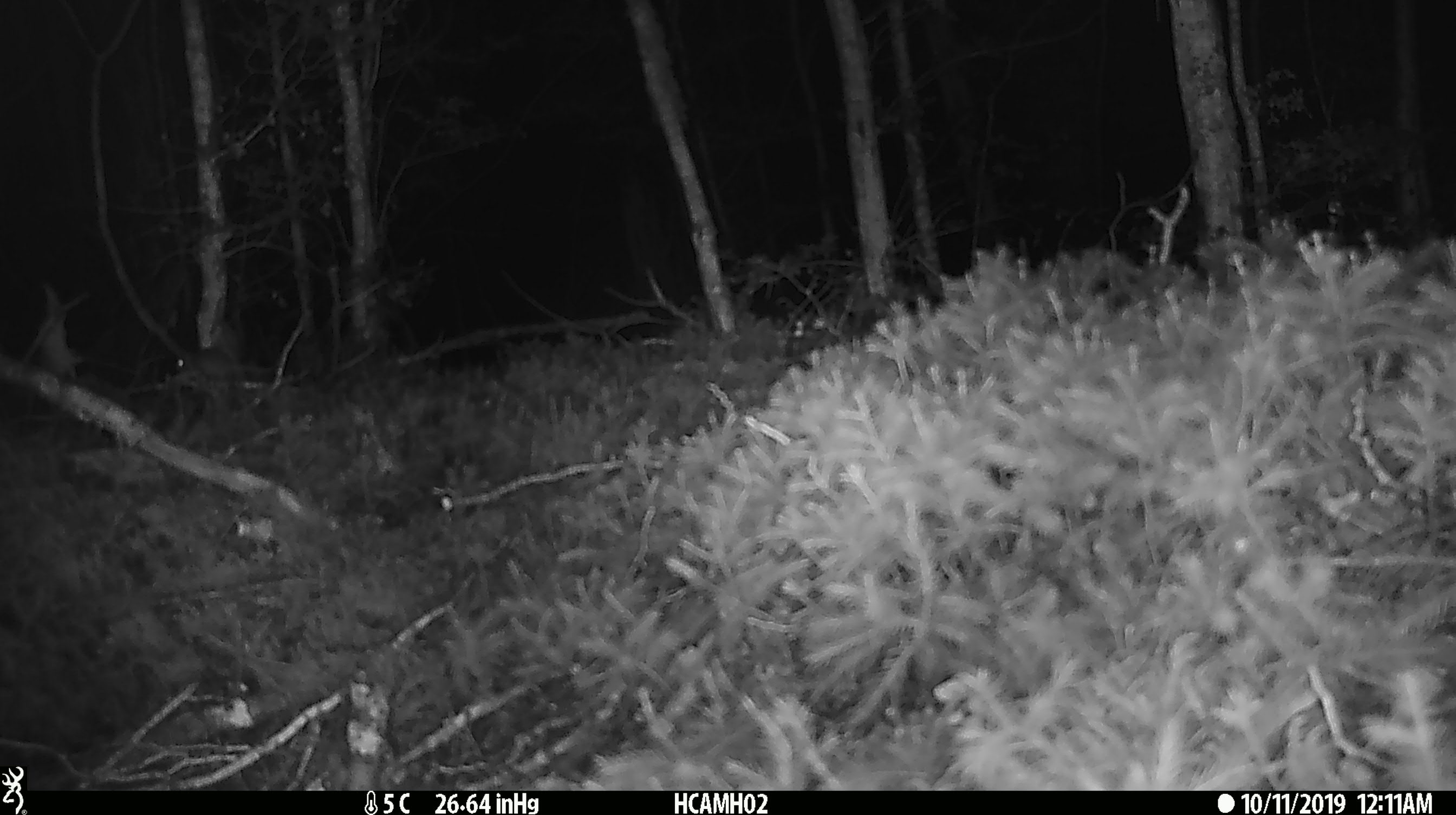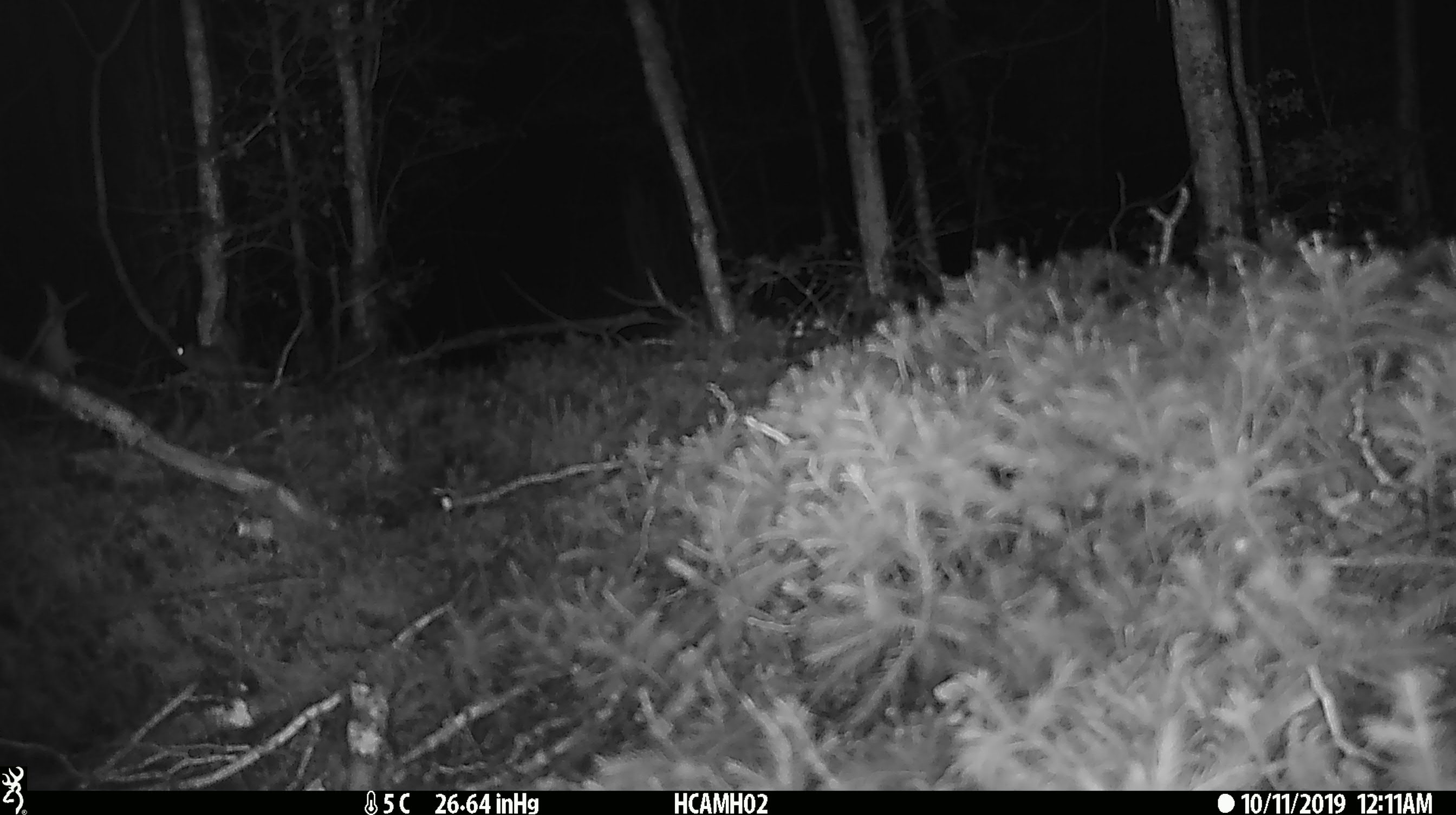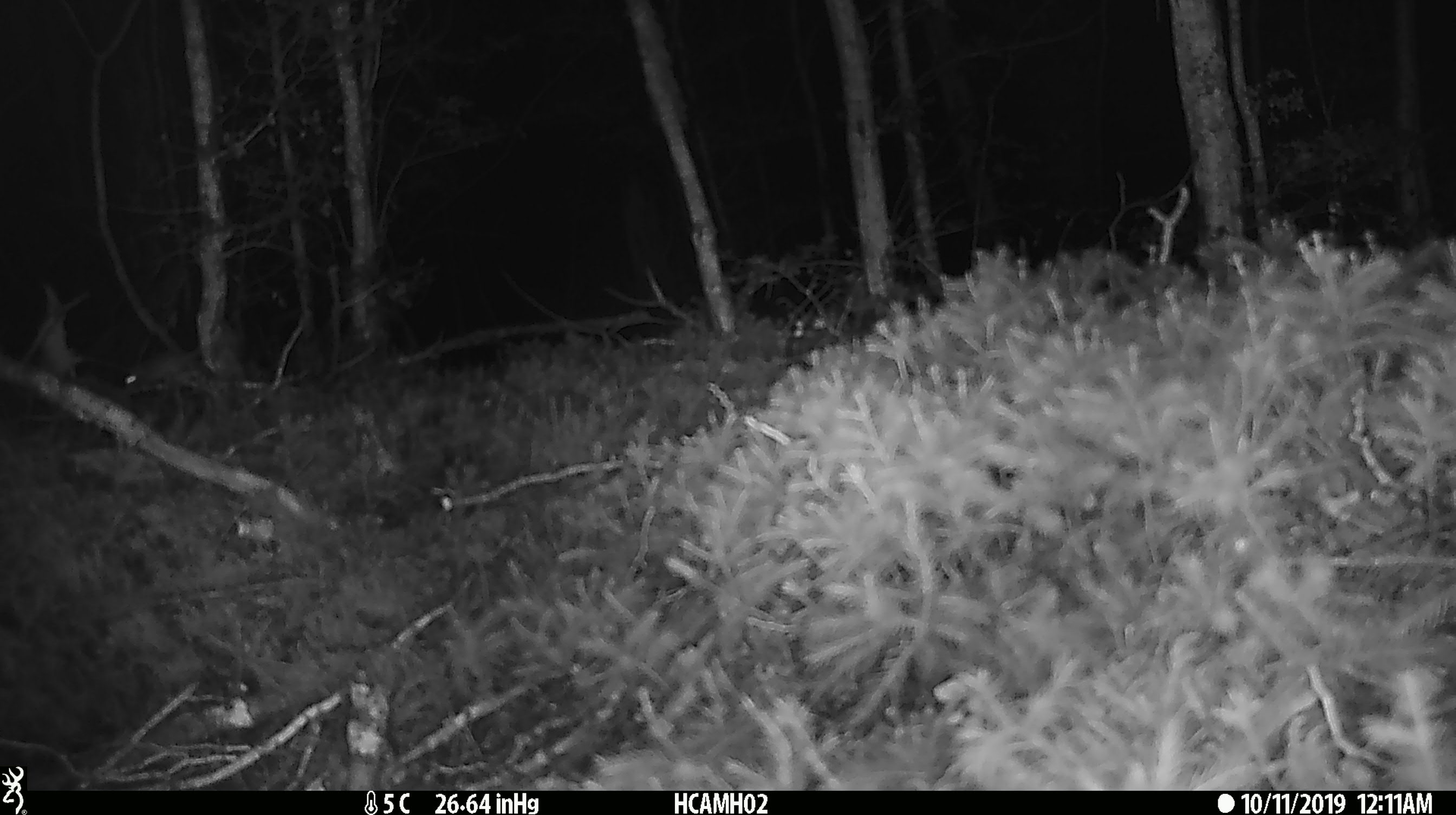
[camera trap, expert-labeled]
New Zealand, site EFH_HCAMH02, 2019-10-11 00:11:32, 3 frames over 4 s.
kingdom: Animalia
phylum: Chordata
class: Mammalia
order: Rodentia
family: Muridae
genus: Mus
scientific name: Mus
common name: mouse